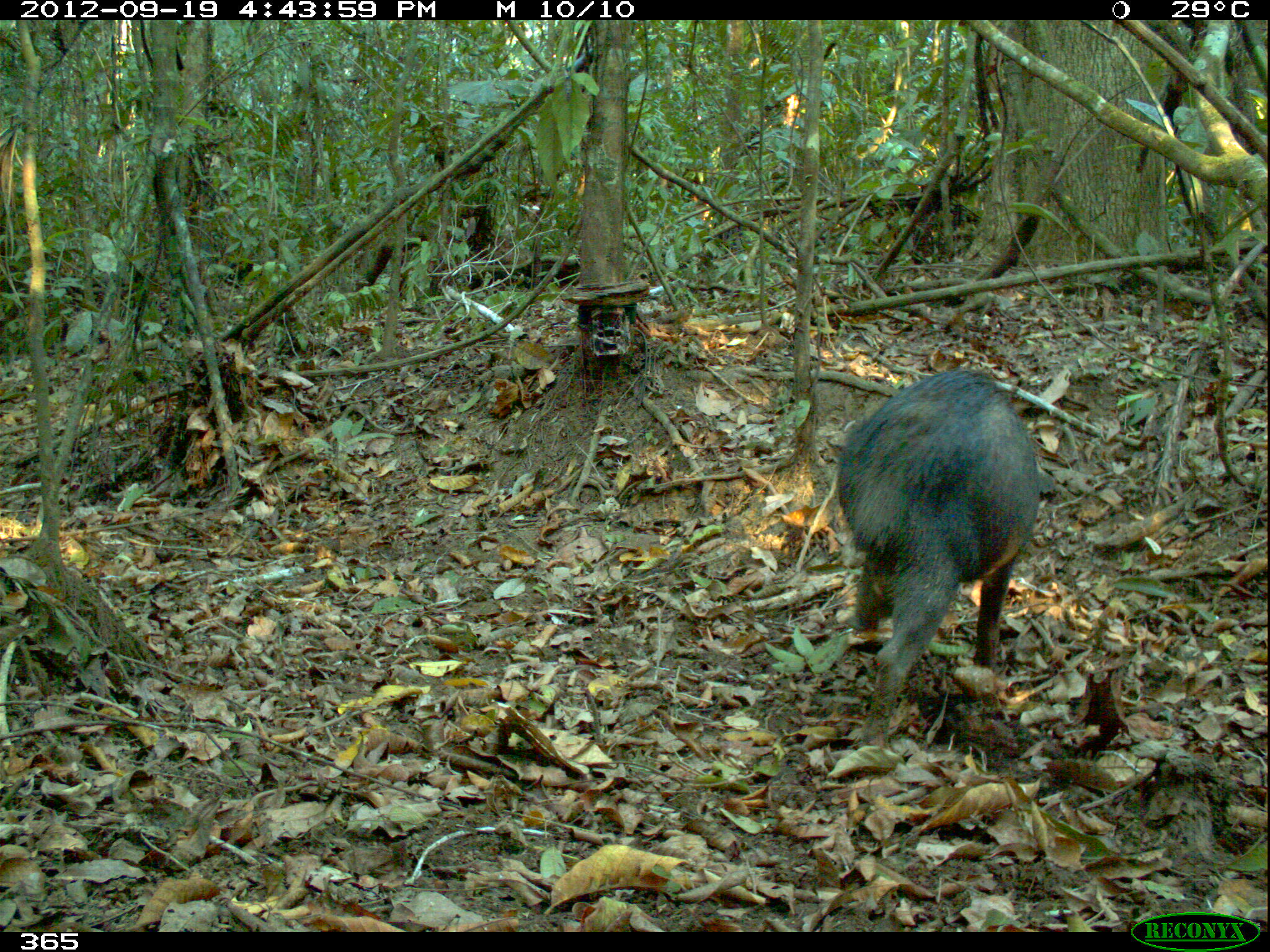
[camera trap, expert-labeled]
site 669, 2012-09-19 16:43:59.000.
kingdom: Animalia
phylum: Chordata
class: Mammalia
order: Artiodactyla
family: Tayassuidae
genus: Tayassu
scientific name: Tayassu pecari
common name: white-lipped peccary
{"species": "Tayassu pecari (white-lipped peccary)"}